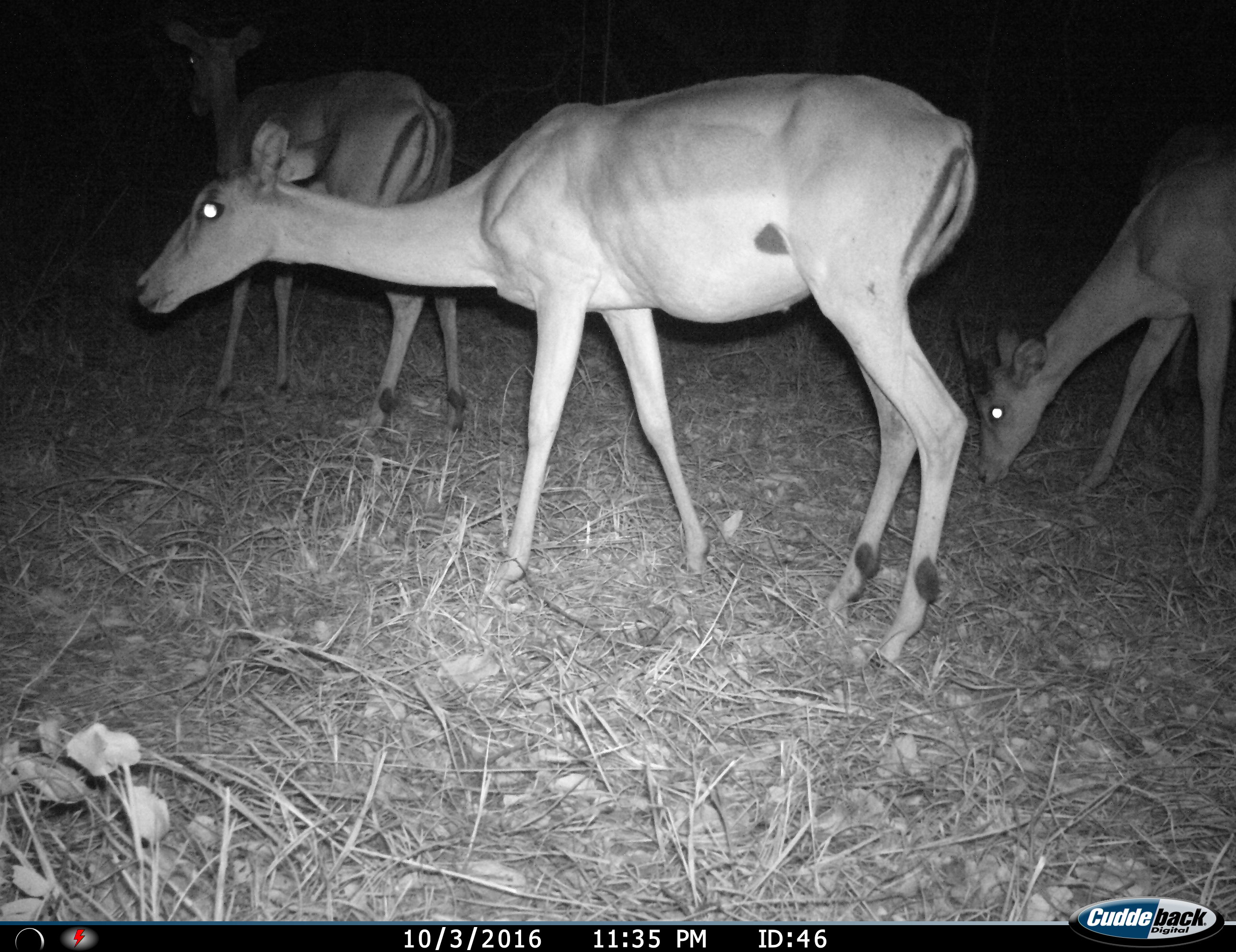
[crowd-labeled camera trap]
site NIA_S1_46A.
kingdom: Animalia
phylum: Chordata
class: Mammalia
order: Artiodactyla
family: Bovidae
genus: Aepyceros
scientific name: Aepyceros melampus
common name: impala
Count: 3.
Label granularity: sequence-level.